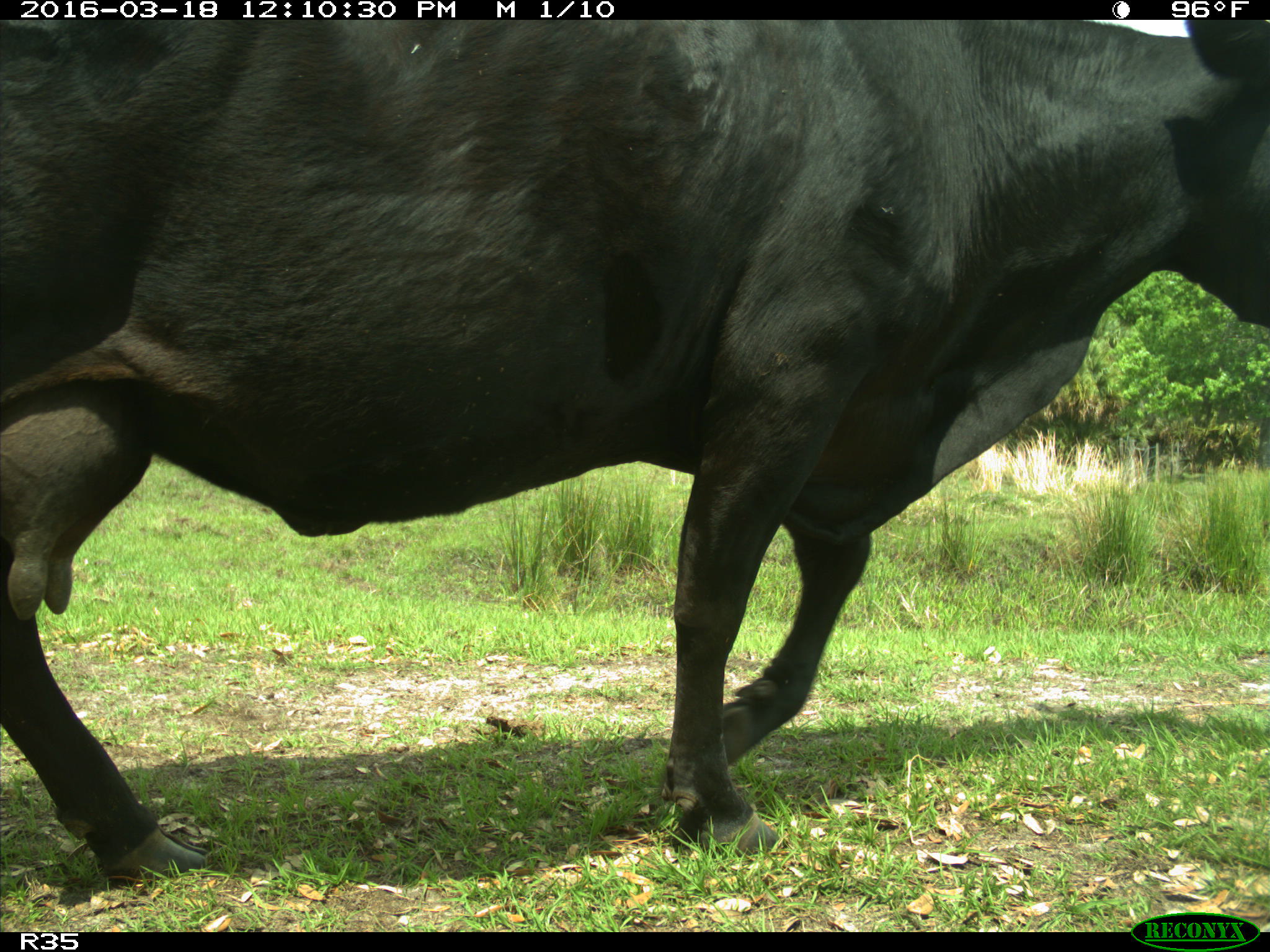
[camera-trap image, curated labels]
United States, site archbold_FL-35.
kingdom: Animalia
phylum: Chordata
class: Mammalia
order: Artiodactyla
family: Bovidae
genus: Bos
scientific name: Bos taurus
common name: domestic cow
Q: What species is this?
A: Bos taurus (domestic cow).